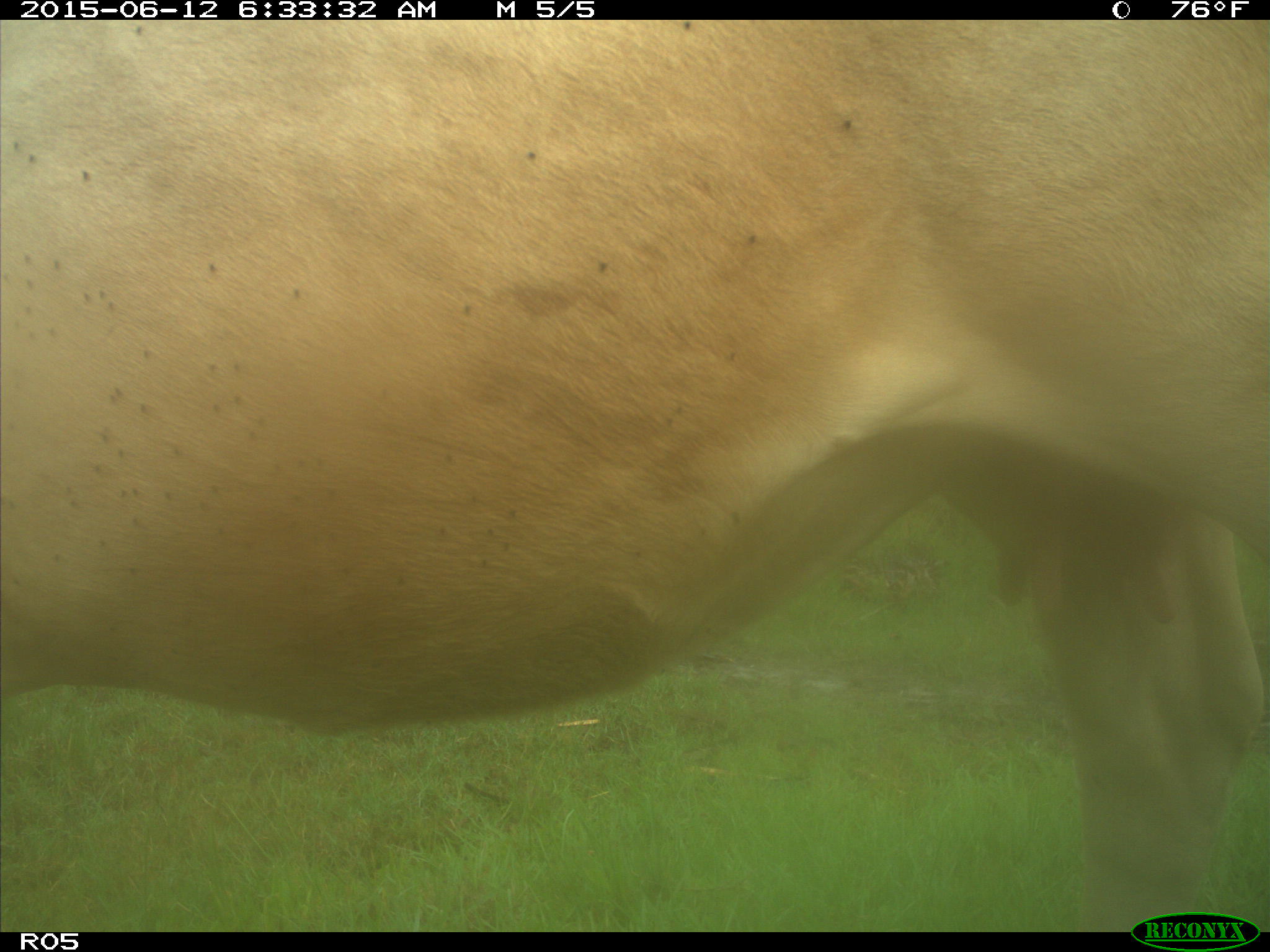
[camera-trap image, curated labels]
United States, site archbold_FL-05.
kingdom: Animalia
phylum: Chordata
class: Mammalia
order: Artiodactyla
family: Bovidae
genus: Bos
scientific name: Bos taurus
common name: domestic cow